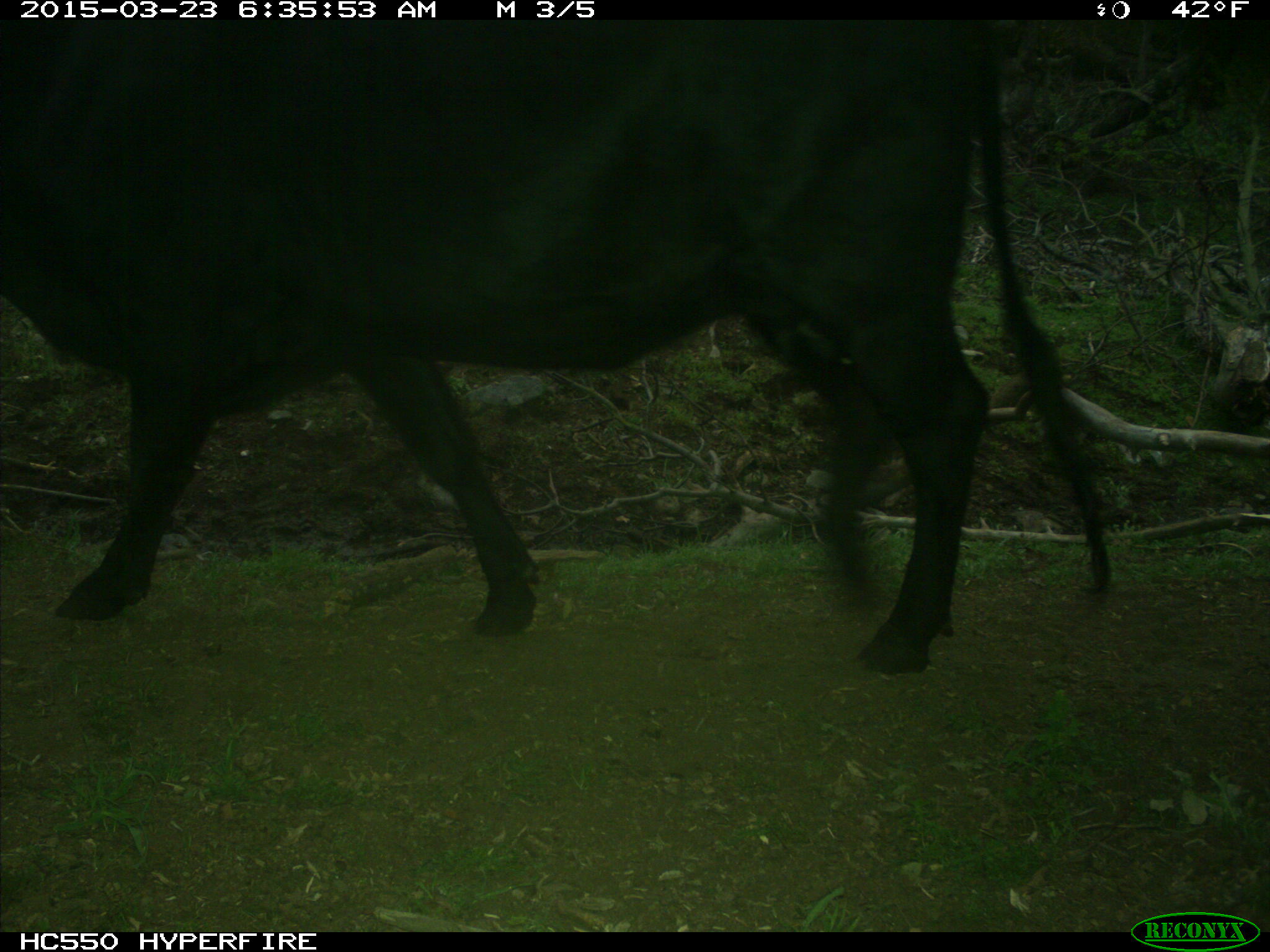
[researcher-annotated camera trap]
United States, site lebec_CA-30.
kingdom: Animalia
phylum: Chordata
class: Mammalia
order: Artiodactyla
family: Bovidae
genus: Bos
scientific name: Bos taurus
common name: domestic cow